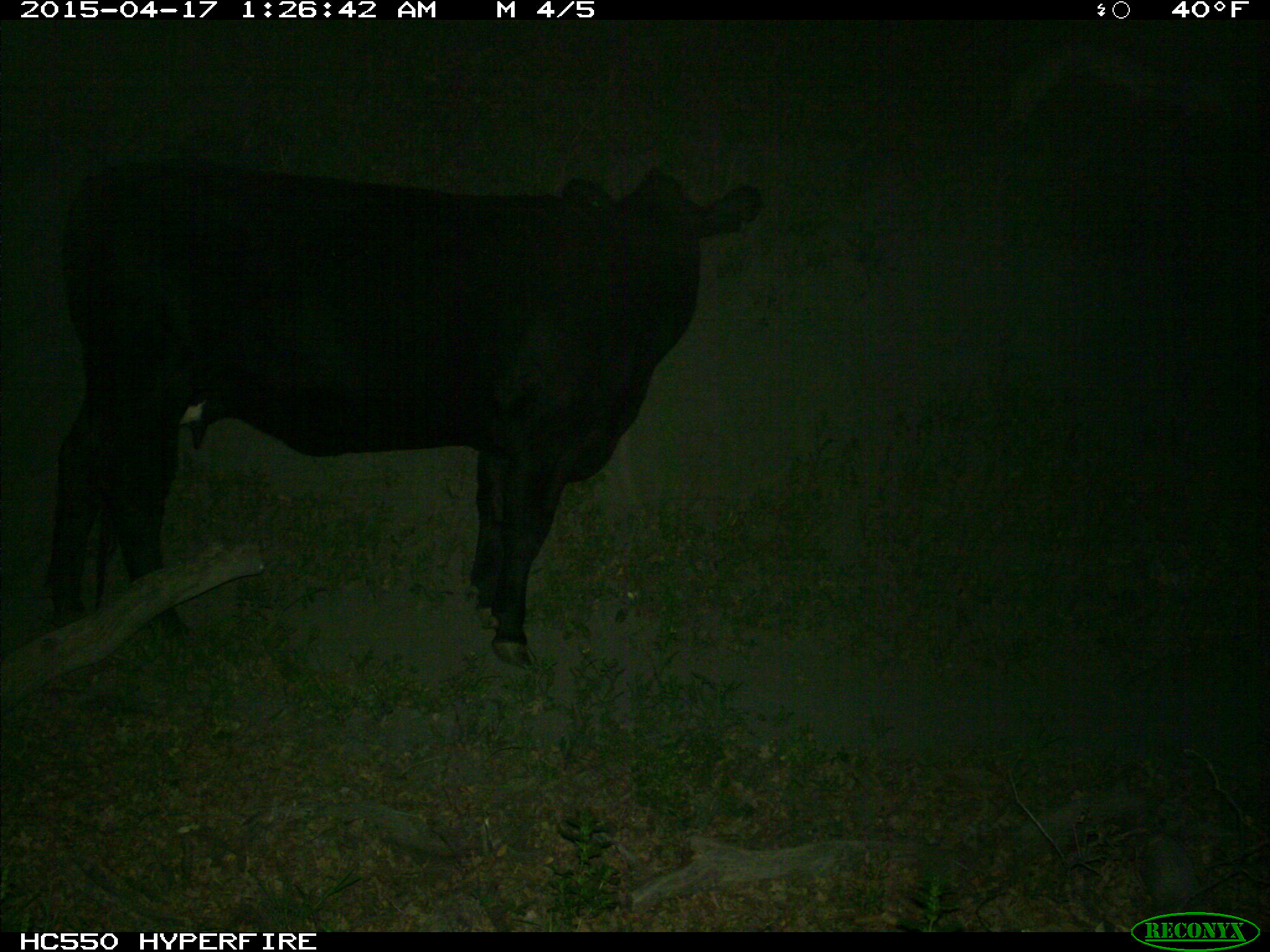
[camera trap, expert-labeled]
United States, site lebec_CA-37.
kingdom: Animalia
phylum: Chordata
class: Mammalia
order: Artiodactyla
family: Bovidae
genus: Bos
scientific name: Bos taurus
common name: domestic cow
Bos taurus (domestic cow).